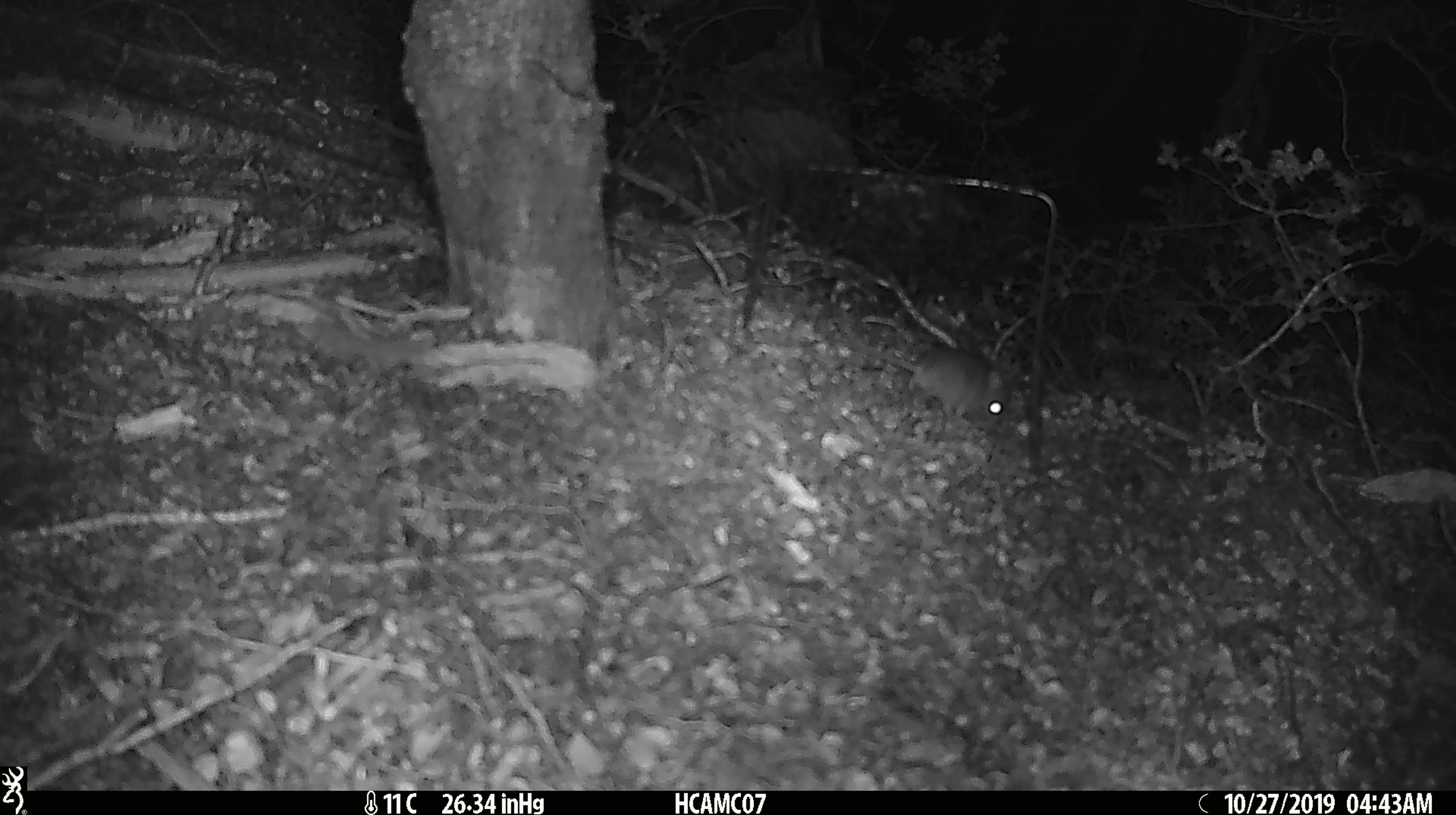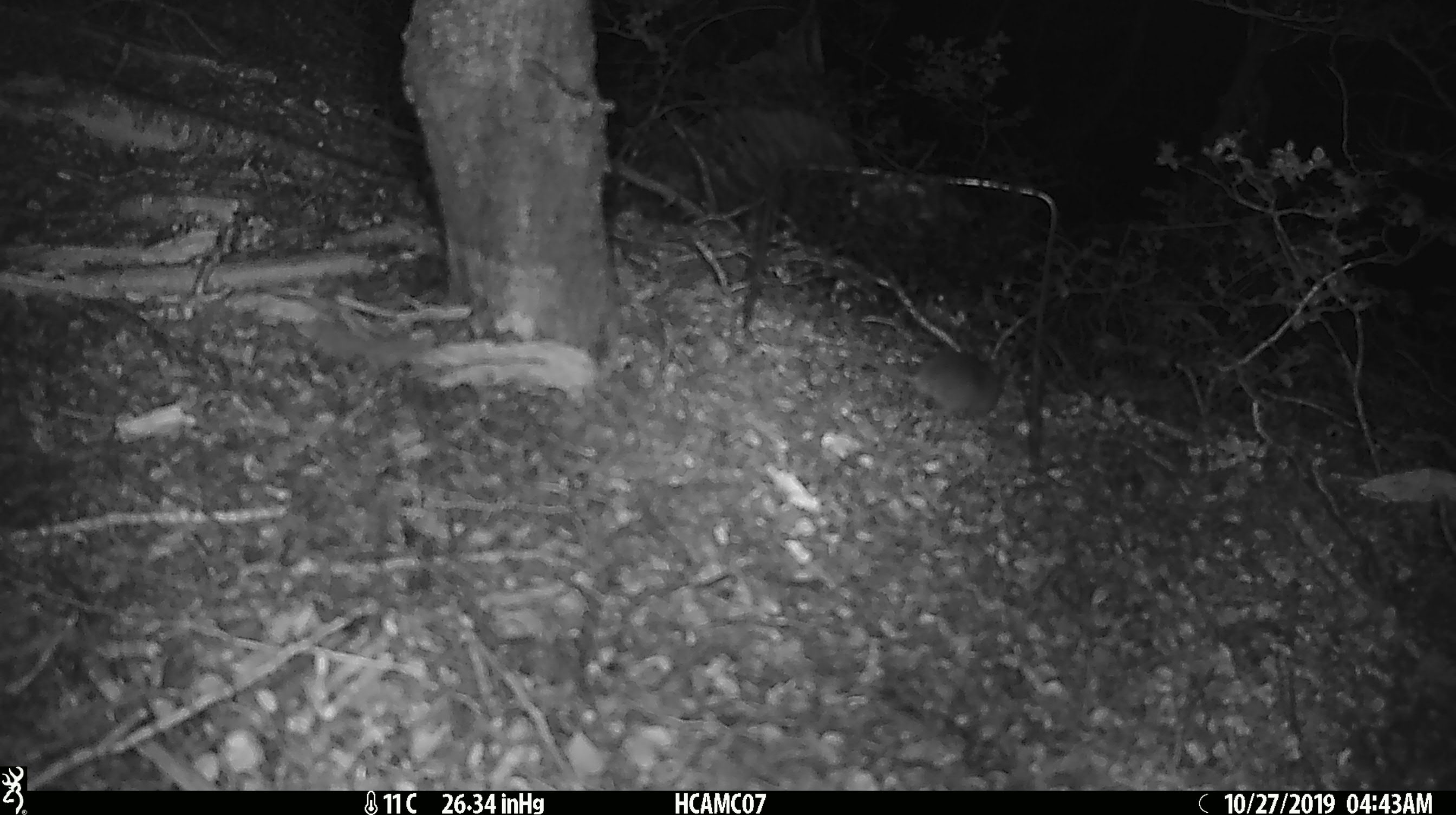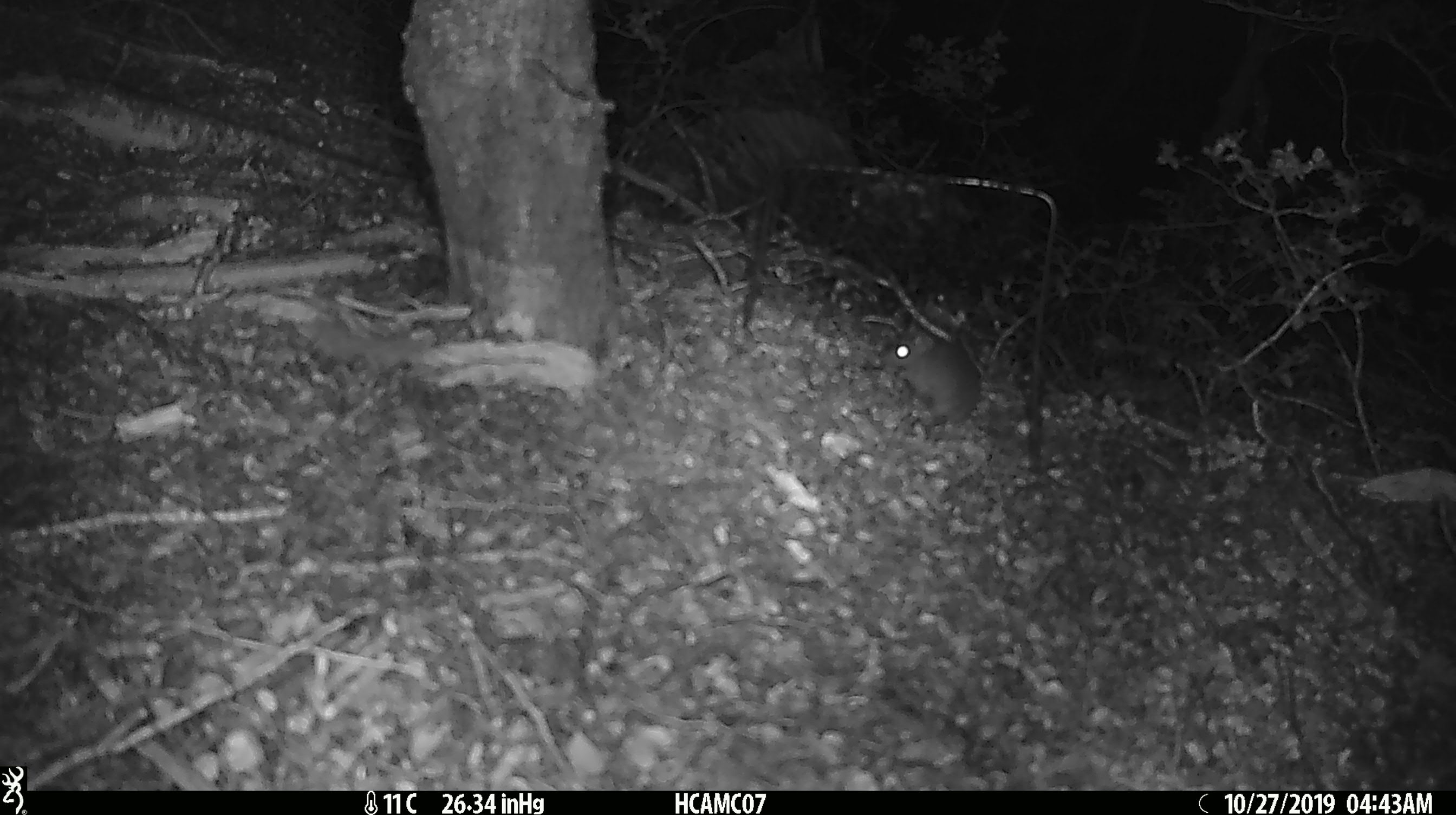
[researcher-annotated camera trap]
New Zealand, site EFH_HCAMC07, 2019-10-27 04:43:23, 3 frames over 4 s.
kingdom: Animalia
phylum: Chordata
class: Mammalia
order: Rodentia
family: Muridae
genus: Mus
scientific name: Mus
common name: mouse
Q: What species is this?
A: Mouse (Mus).